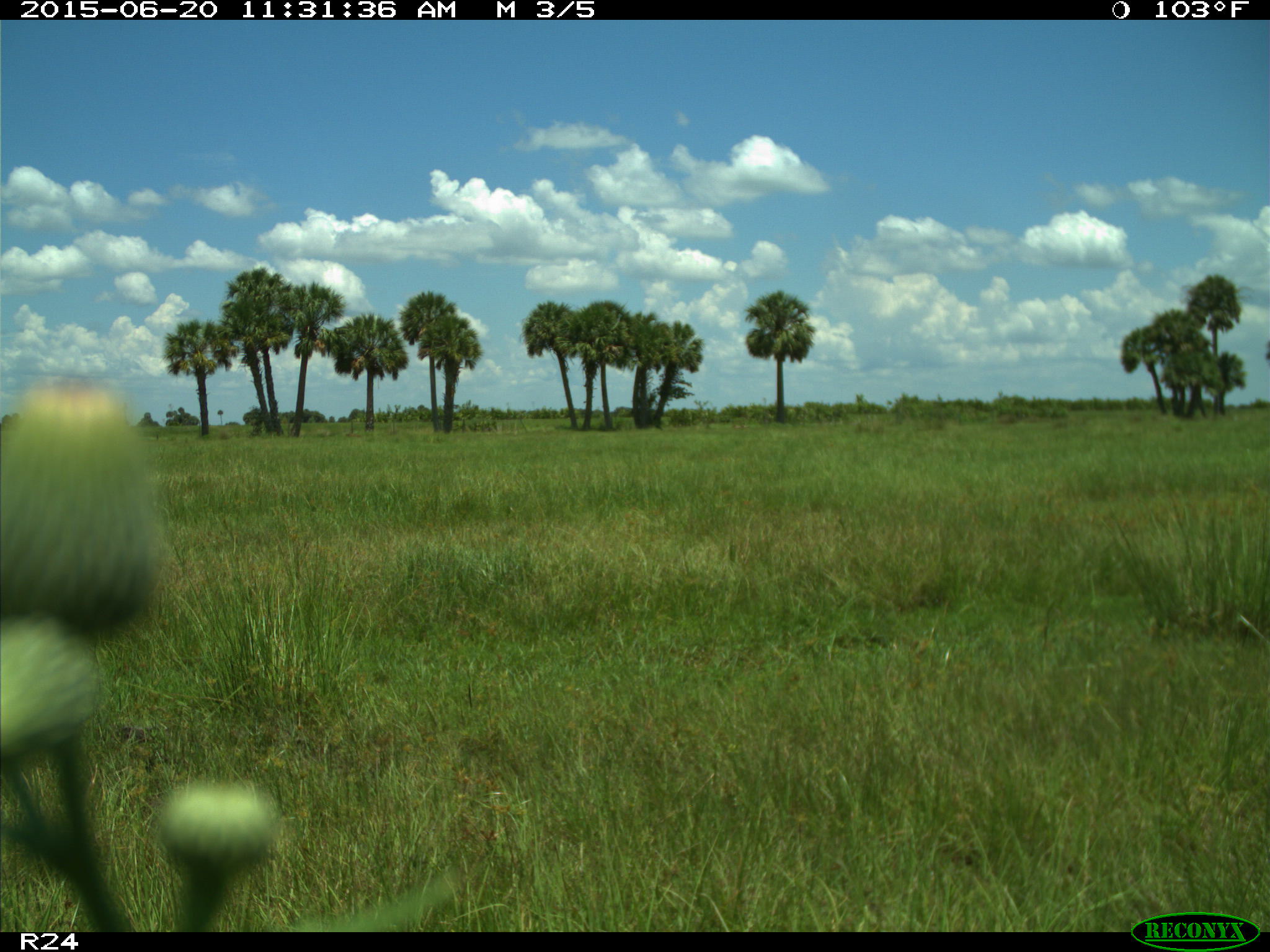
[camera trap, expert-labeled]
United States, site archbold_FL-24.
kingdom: Animalia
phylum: Chordata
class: Mammalia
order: Artiodactyla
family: Bovidae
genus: Bos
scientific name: Bos taurus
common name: domestic cow